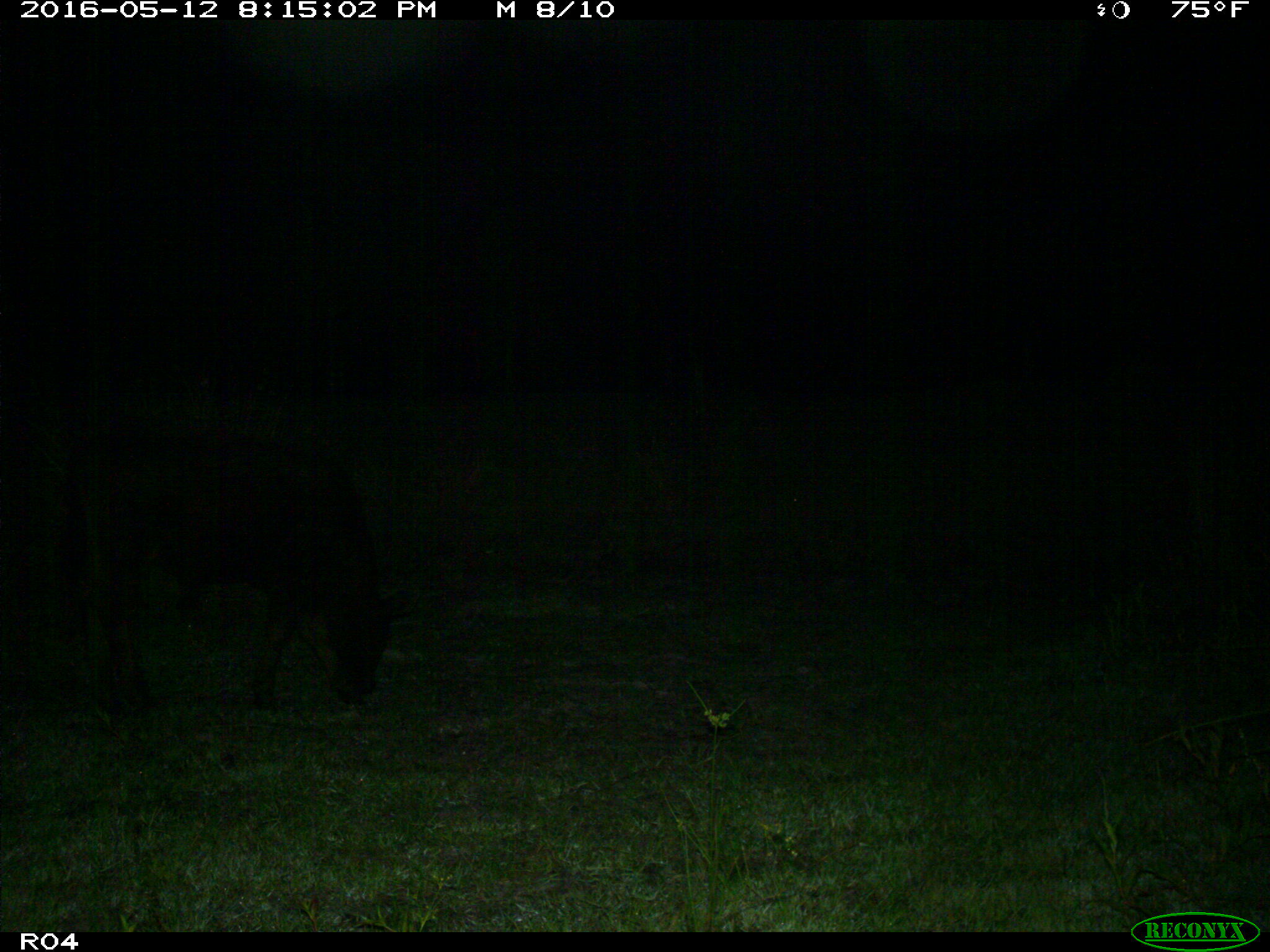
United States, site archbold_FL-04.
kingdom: Animalia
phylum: Chordata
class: Mammalia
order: Artiodactyla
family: Bovidae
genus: Bos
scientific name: Bos taurus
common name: domestic cow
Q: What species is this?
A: Bos taurus (domestic cow).